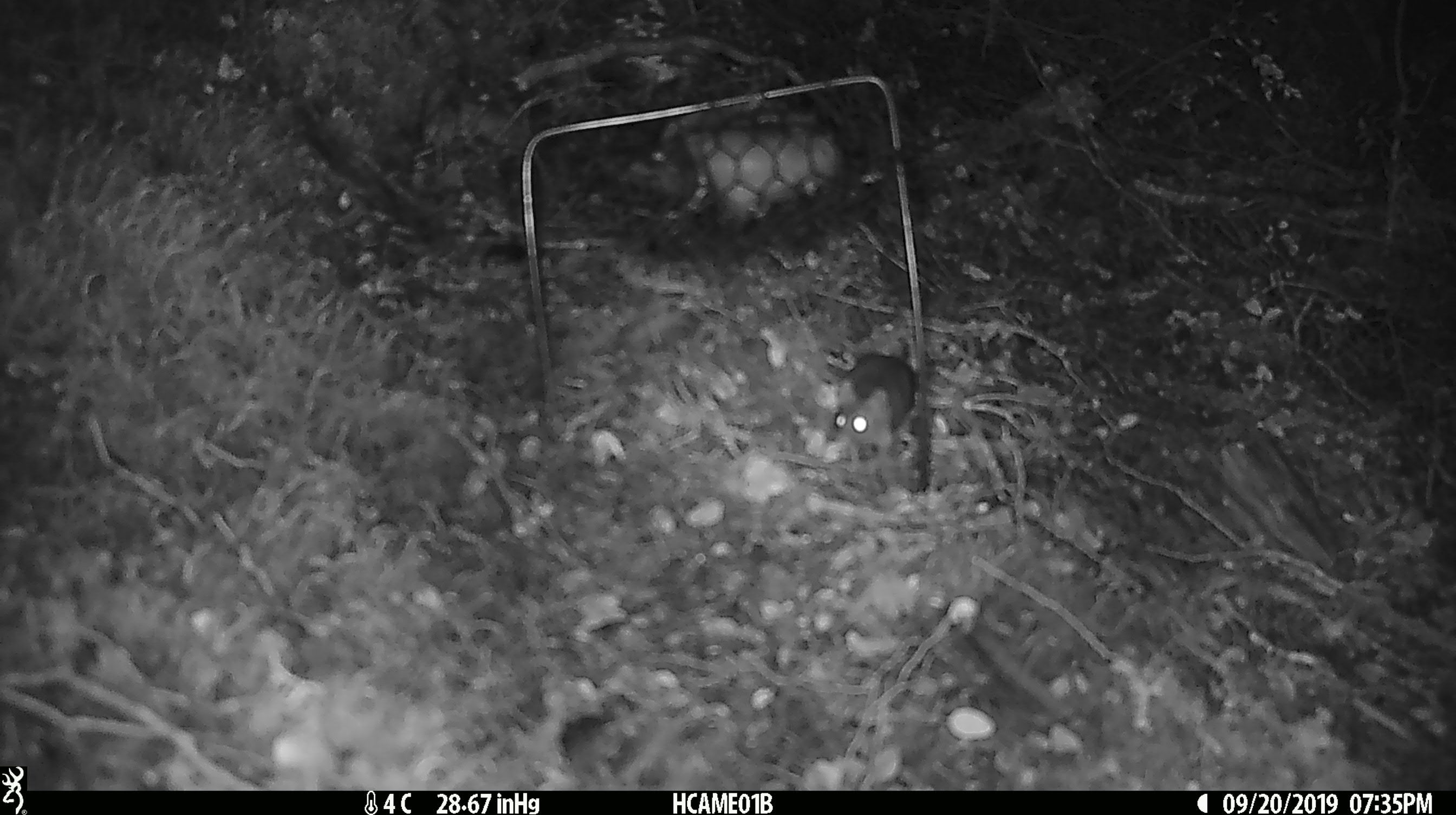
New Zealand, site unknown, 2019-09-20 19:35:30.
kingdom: Animalia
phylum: Chordata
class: Mammalia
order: Rodentia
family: Muridae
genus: Mus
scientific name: Mus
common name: mouse